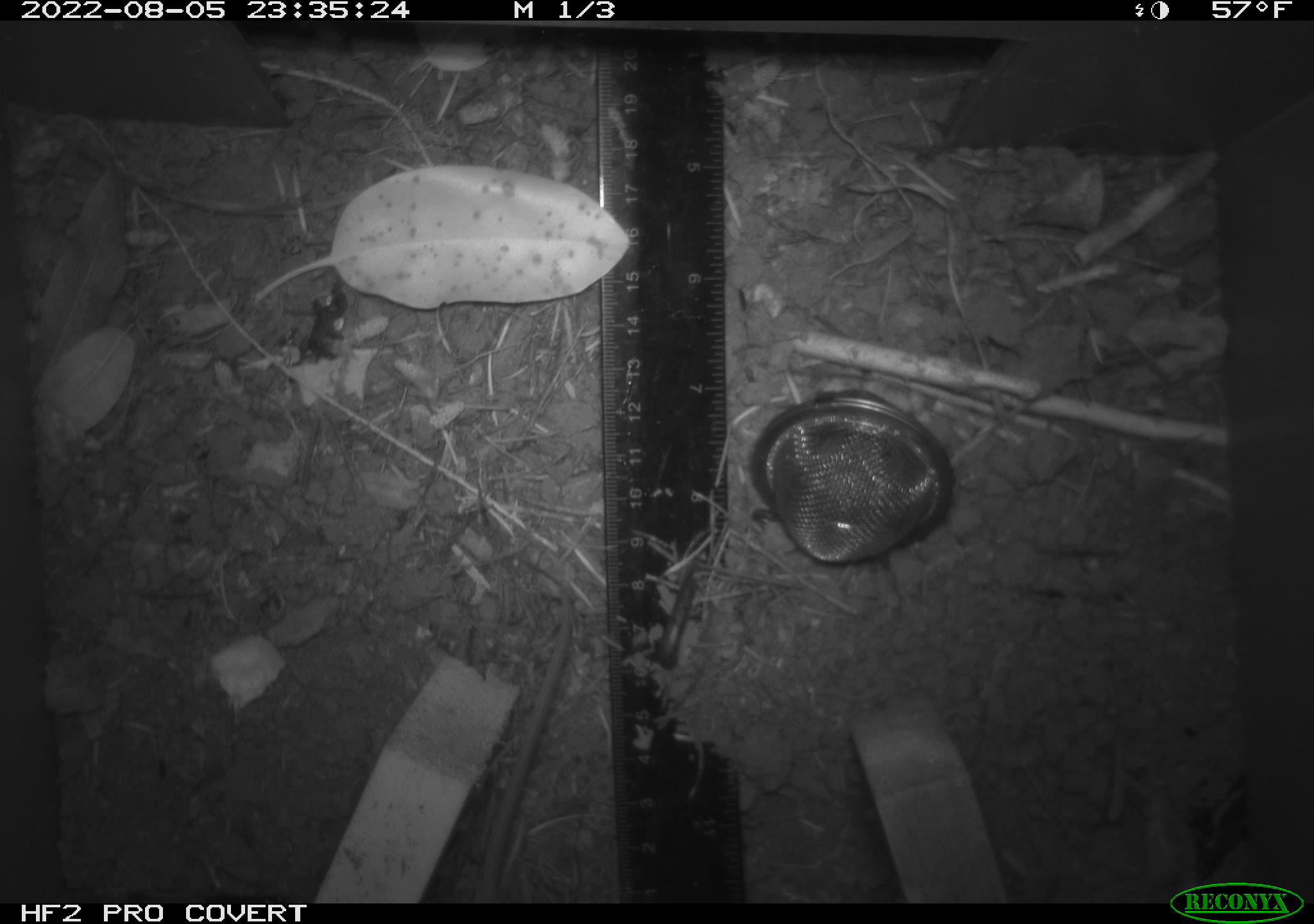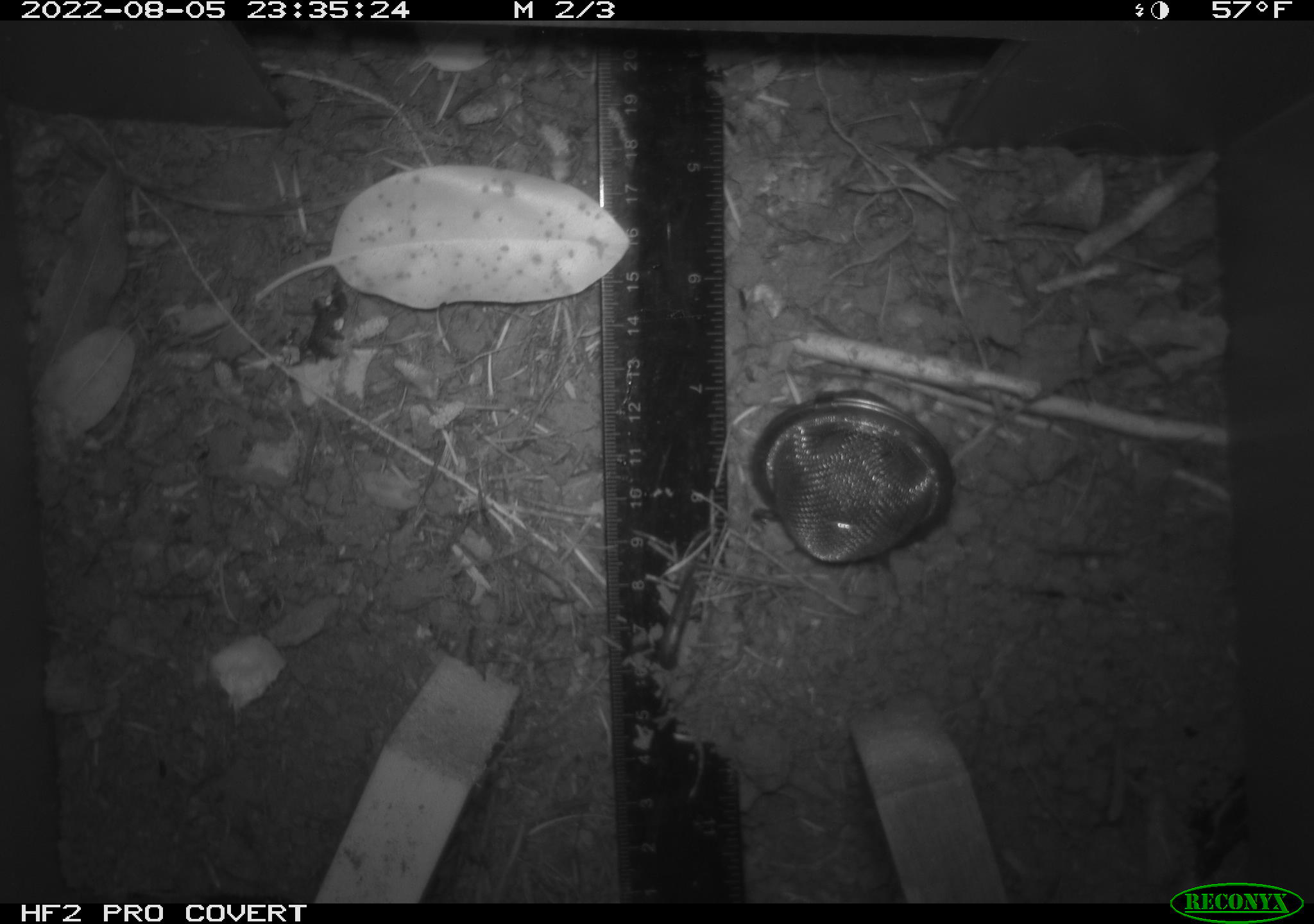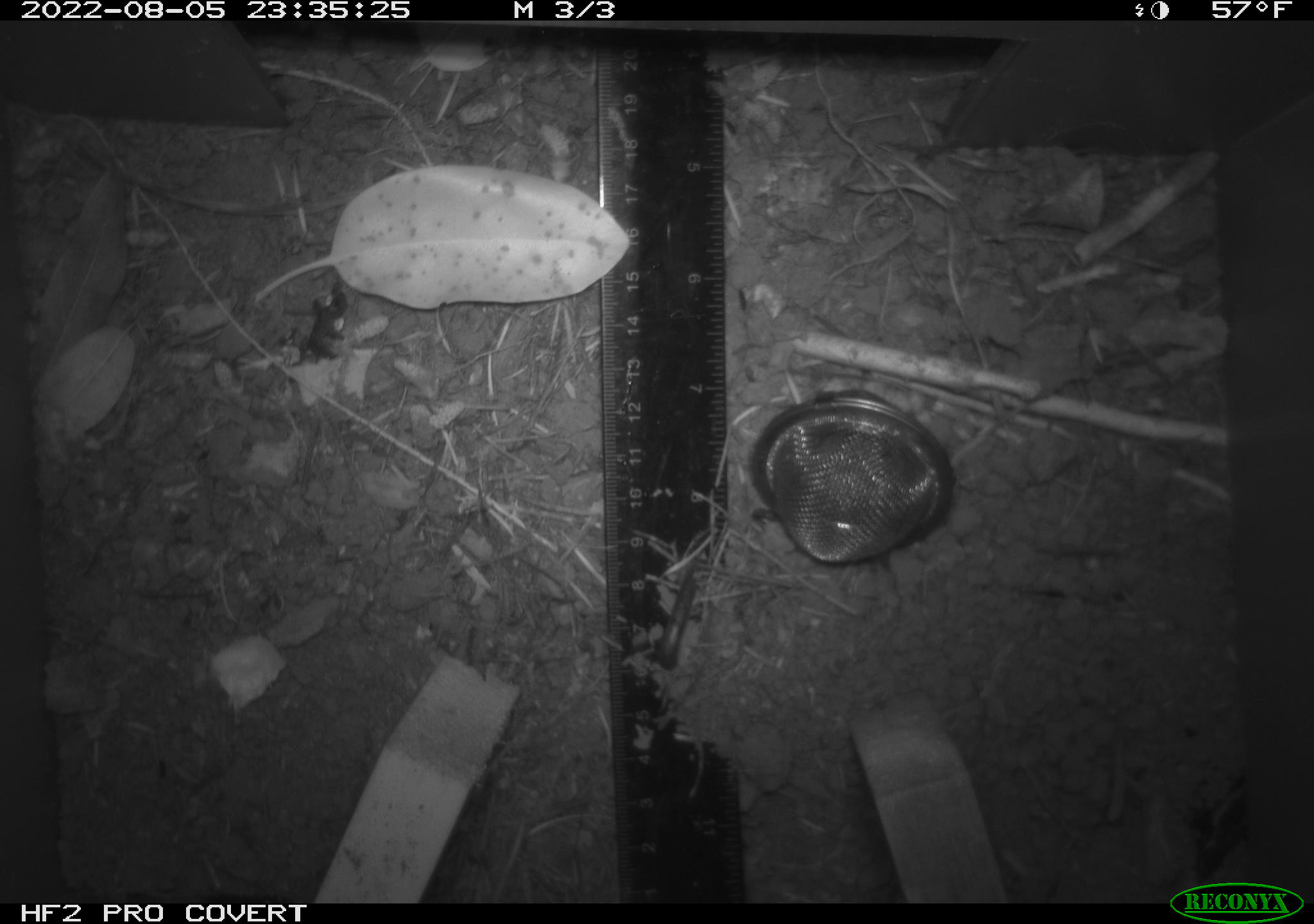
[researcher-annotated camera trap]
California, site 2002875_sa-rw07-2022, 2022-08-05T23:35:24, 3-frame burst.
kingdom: Animalia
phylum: Chordata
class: Mammalia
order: Rodentia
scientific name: Rodentia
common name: mouse species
Mouse species (Rodentia).